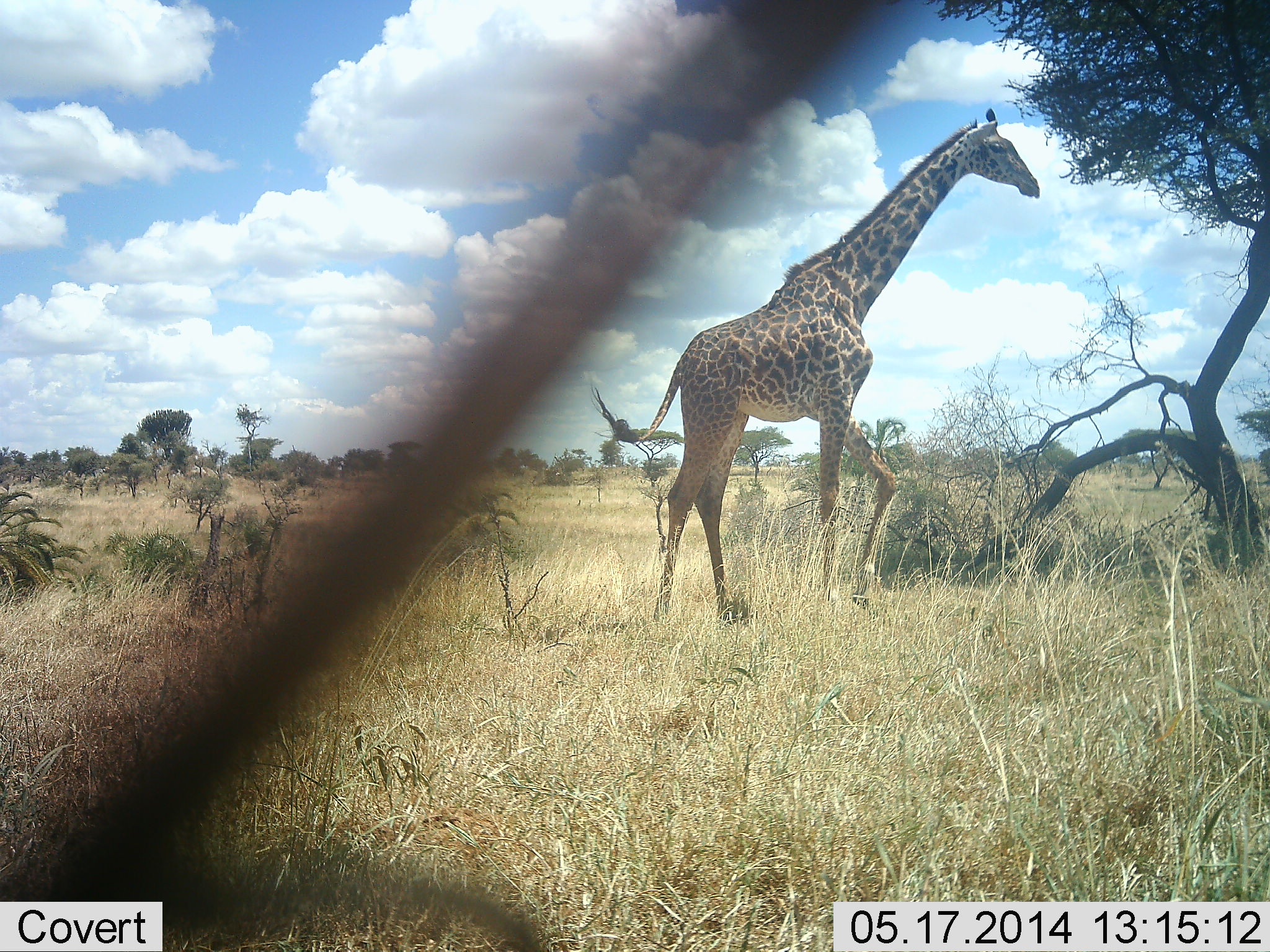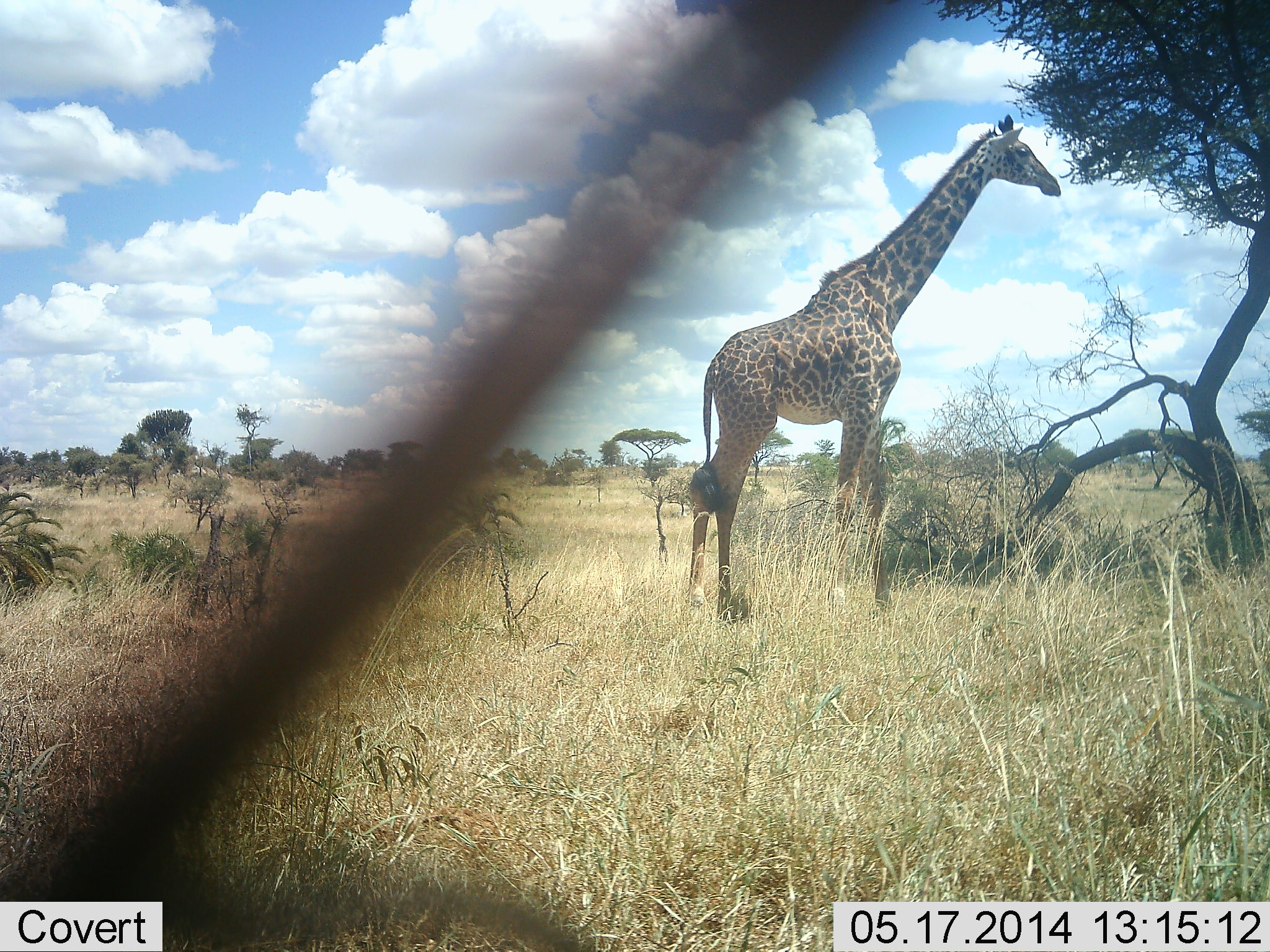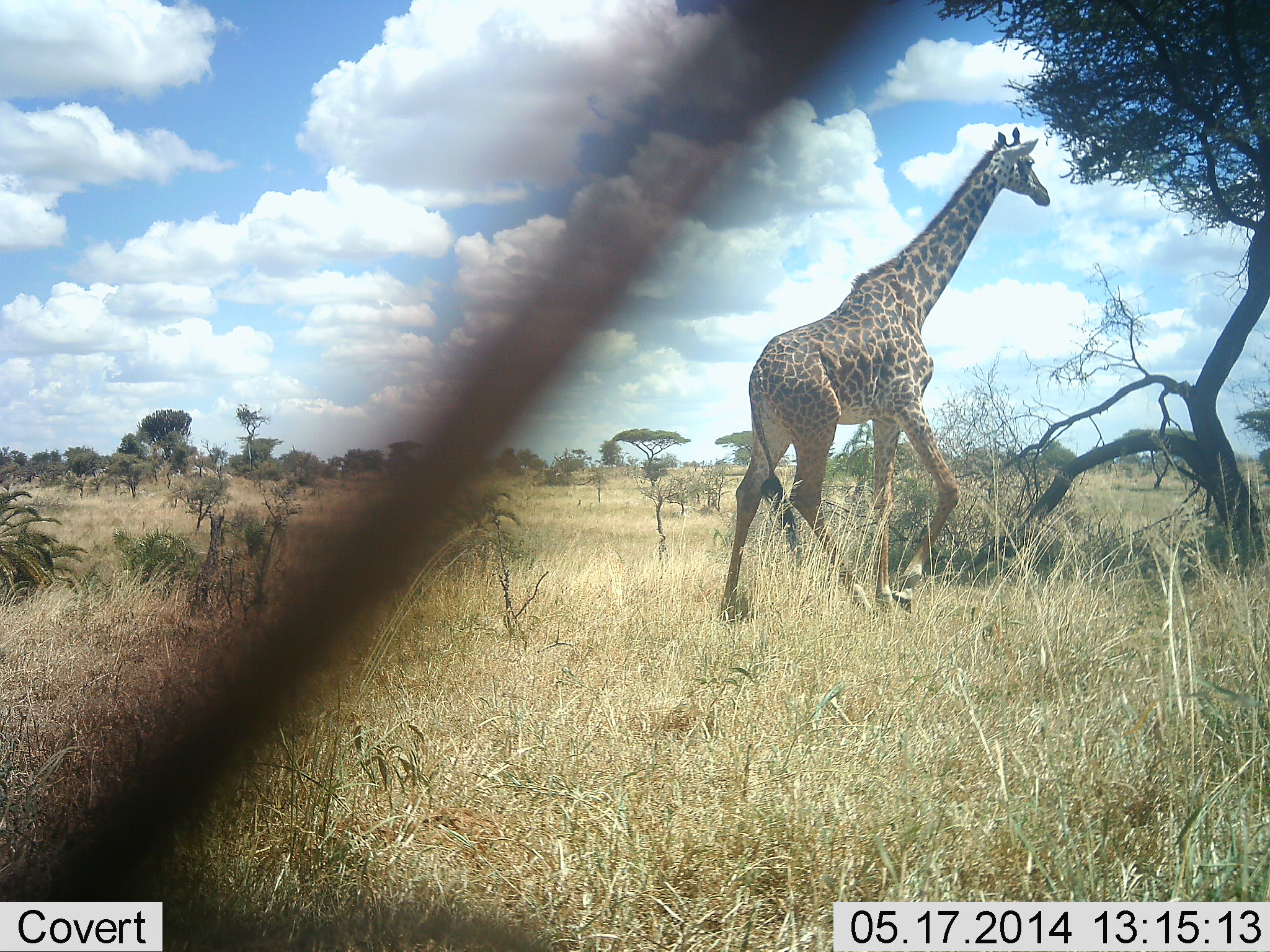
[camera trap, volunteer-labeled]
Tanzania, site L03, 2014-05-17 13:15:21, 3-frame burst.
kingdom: Animalia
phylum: Chordata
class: Mammalia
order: Artiodactyla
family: Giraffidae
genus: Giraffa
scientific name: Giraffa camelopardalis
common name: giraffe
Giraffe (Giraffa camelopardalis), count 1. Behavior (volunteer vote fractions): standing 45%, resting 0%, moving 53%, interacting 0%. Young present (vote fraction): 0%. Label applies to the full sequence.